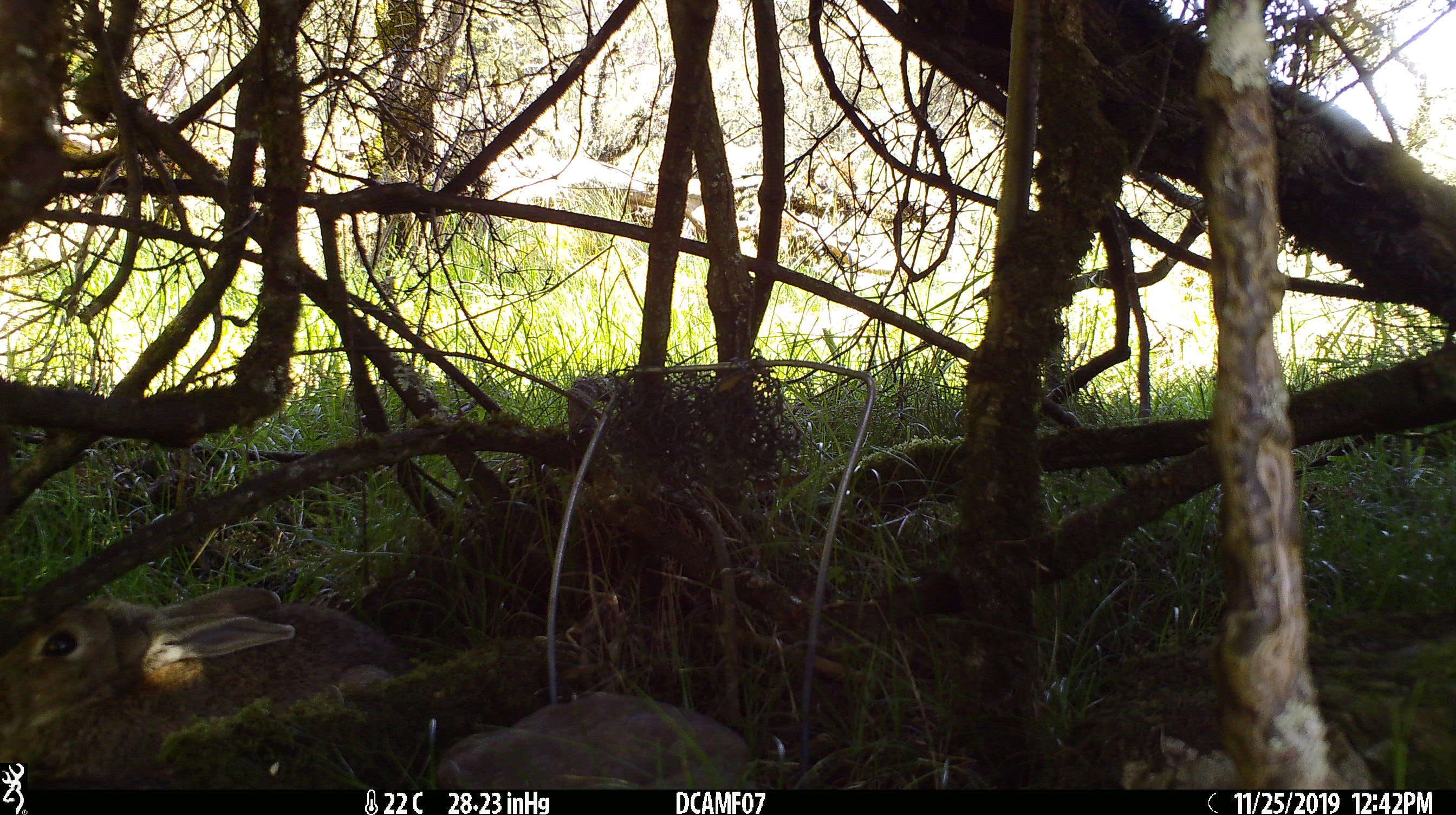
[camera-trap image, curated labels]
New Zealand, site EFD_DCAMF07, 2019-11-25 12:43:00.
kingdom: Animalia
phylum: Chordata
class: Mammalia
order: Lagomorpha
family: Leporidae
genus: Oryctolagus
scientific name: Oryctolagus cuniculus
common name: european rabbit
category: rabbit